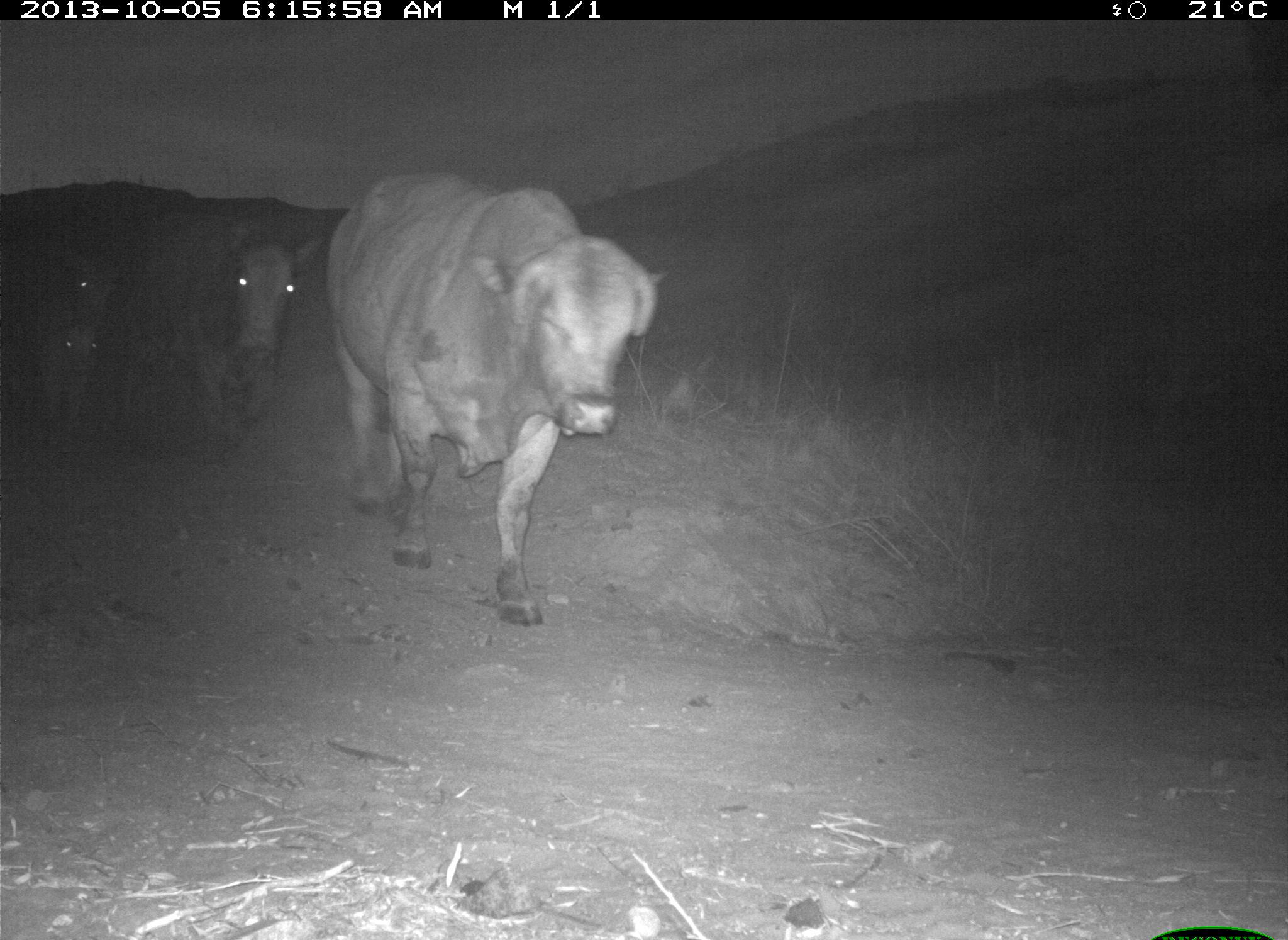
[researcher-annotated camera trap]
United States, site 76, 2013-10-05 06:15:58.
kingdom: Animalia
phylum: Chordata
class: Mammalia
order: Artiodactyla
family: Bovidae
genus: Bos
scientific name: Bos taurus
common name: cow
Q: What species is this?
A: Cow (Bos taurus).